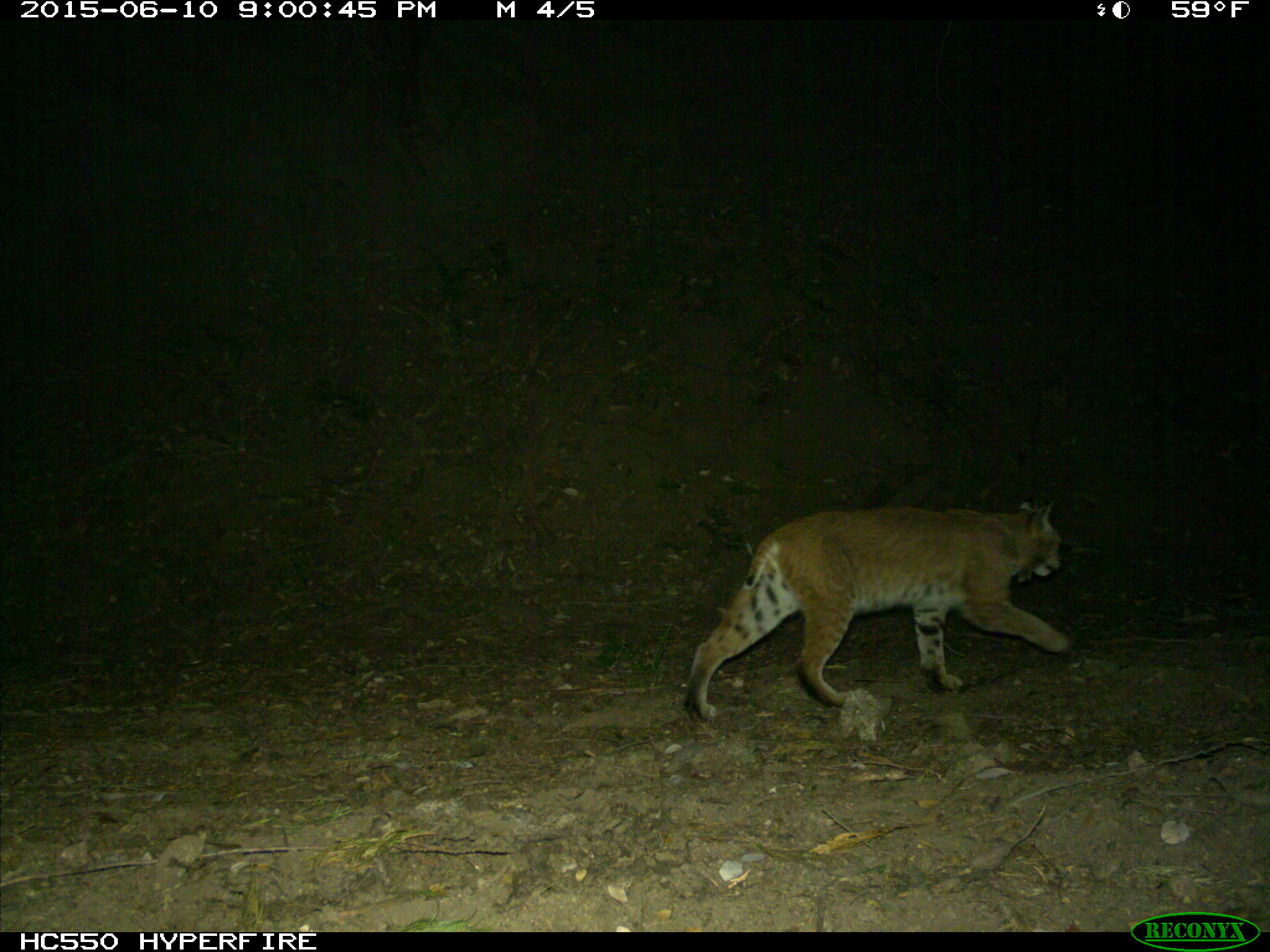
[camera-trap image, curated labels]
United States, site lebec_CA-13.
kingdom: Animalia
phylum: Chordata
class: Mammalia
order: Carnivora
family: Felidae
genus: Lynx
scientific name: Lynx rufus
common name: bobcat